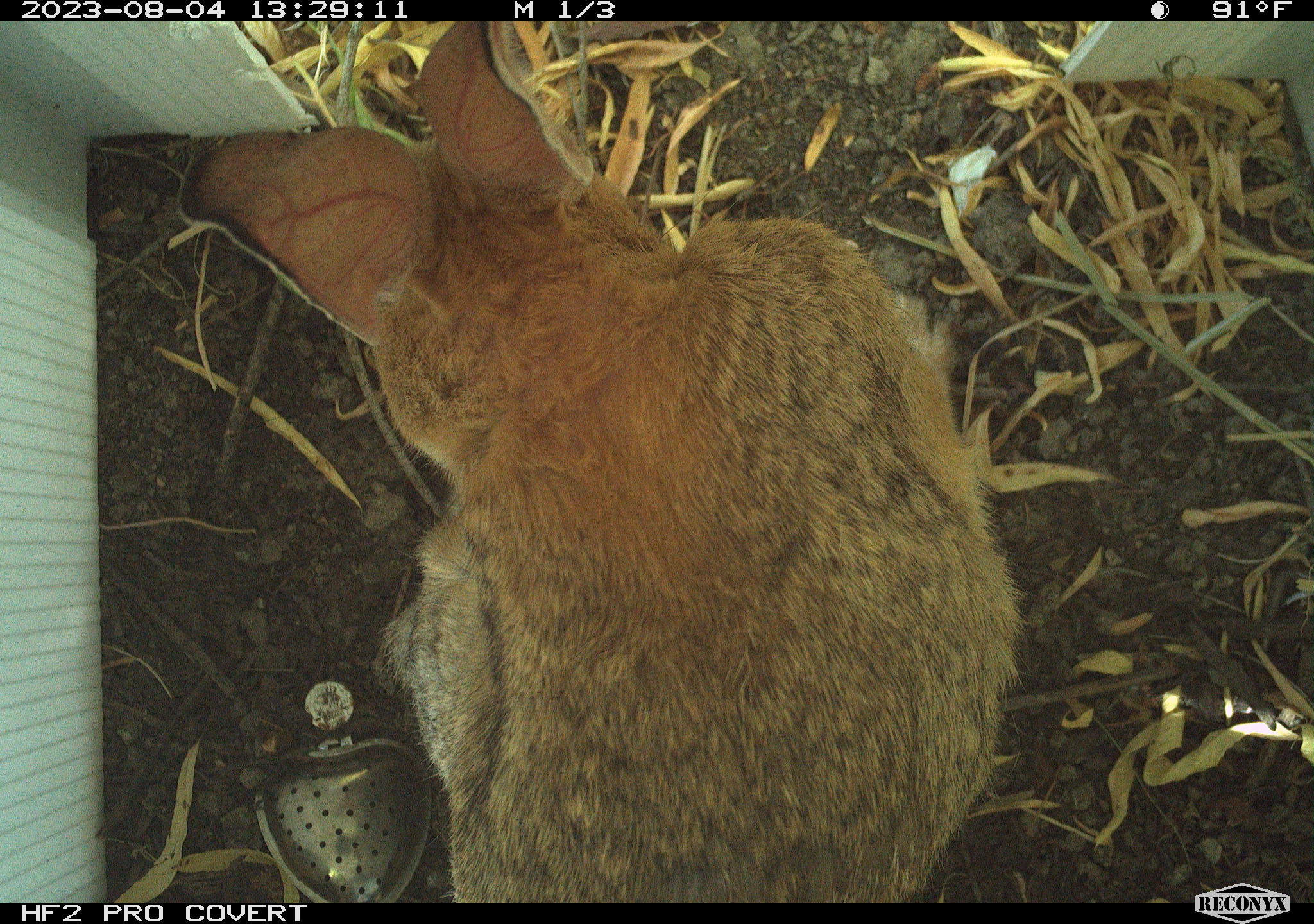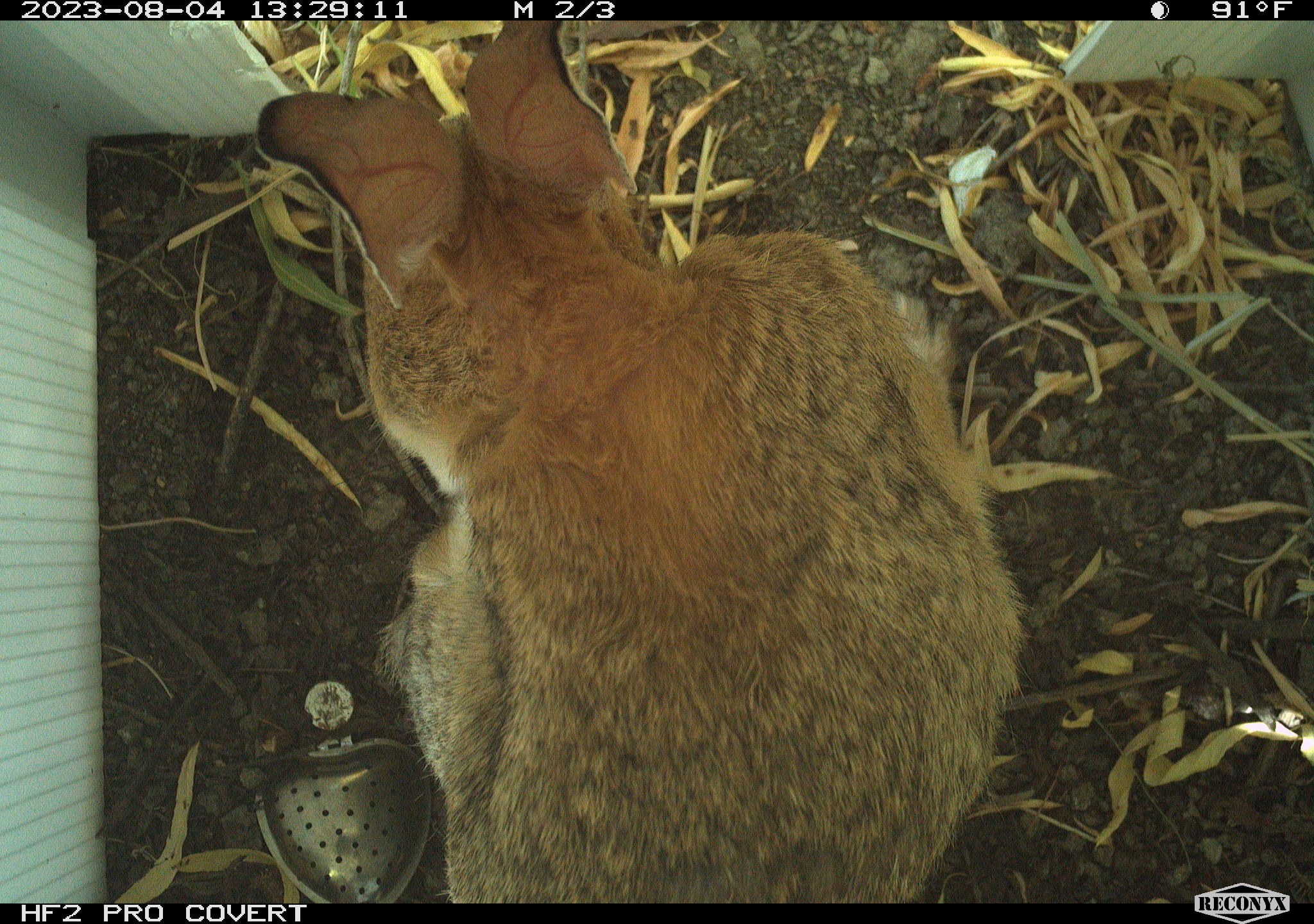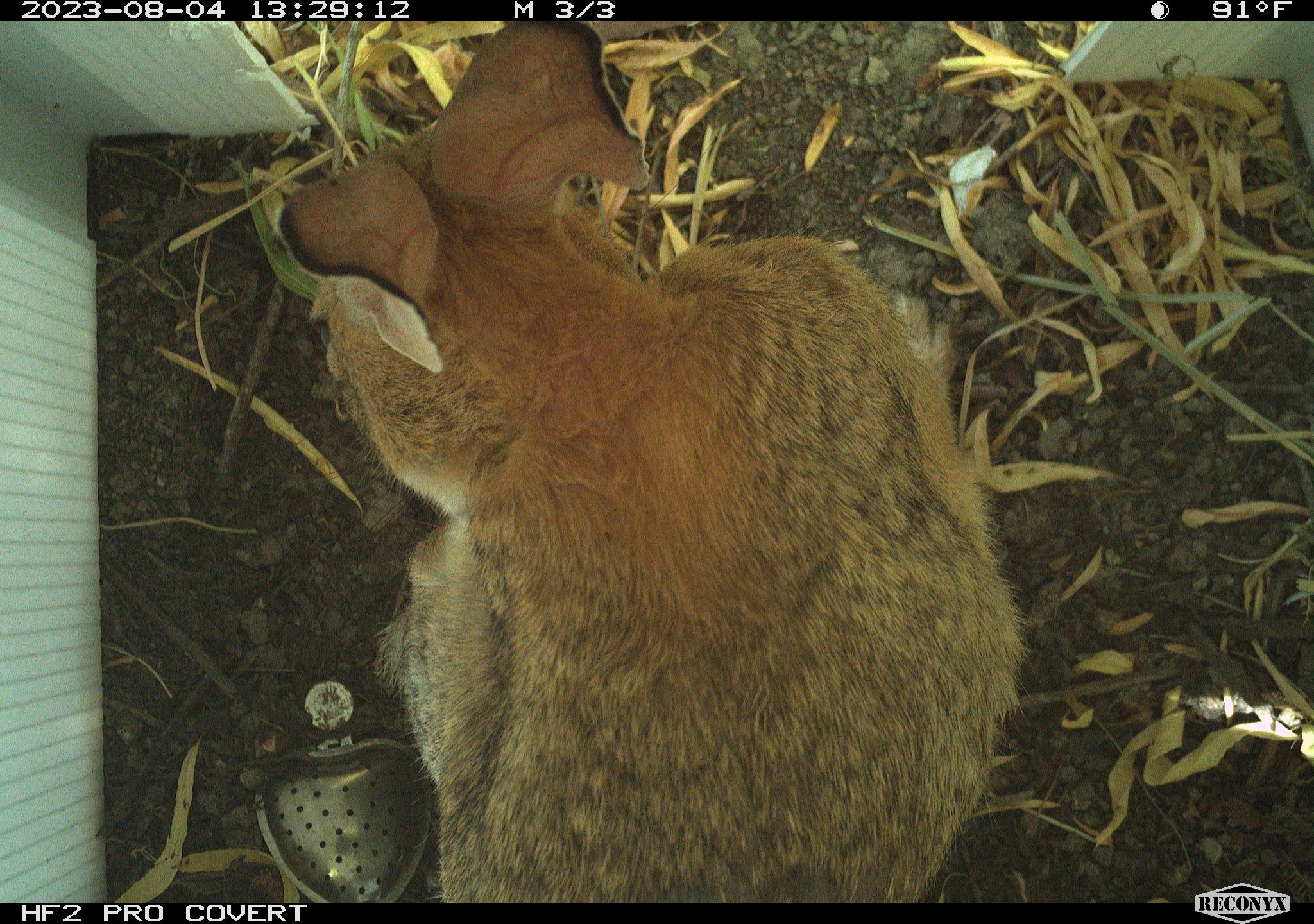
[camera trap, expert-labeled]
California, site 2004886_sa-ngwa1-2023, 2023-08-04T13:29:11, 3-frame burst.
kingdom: Animalia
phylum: Chordata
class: Mammalia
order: Lagomorpha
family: Leporidae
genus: Sylvilagus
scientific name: Sylvilagus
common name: cottontail rabbits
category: sylvilagus species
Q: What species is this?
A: Sylvilagus species (cottontail rabbits) (Sylvilagus).